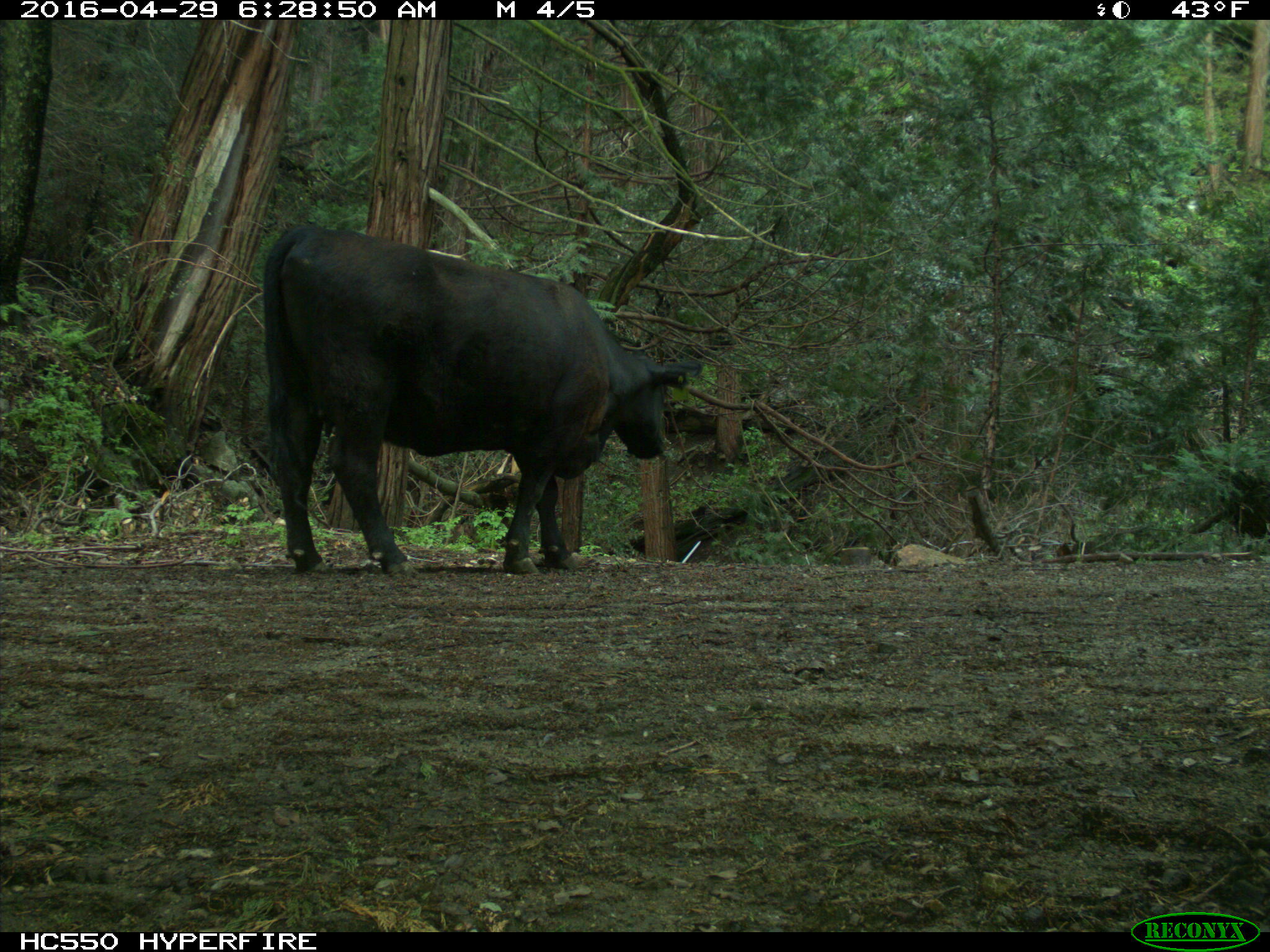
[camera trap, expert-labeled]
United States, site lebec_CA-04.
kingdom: Animalia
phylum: Chordata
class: Mammalia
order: Artiodactyla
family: Bovidae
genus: Bos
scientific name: Bos taurus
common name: domestic cow